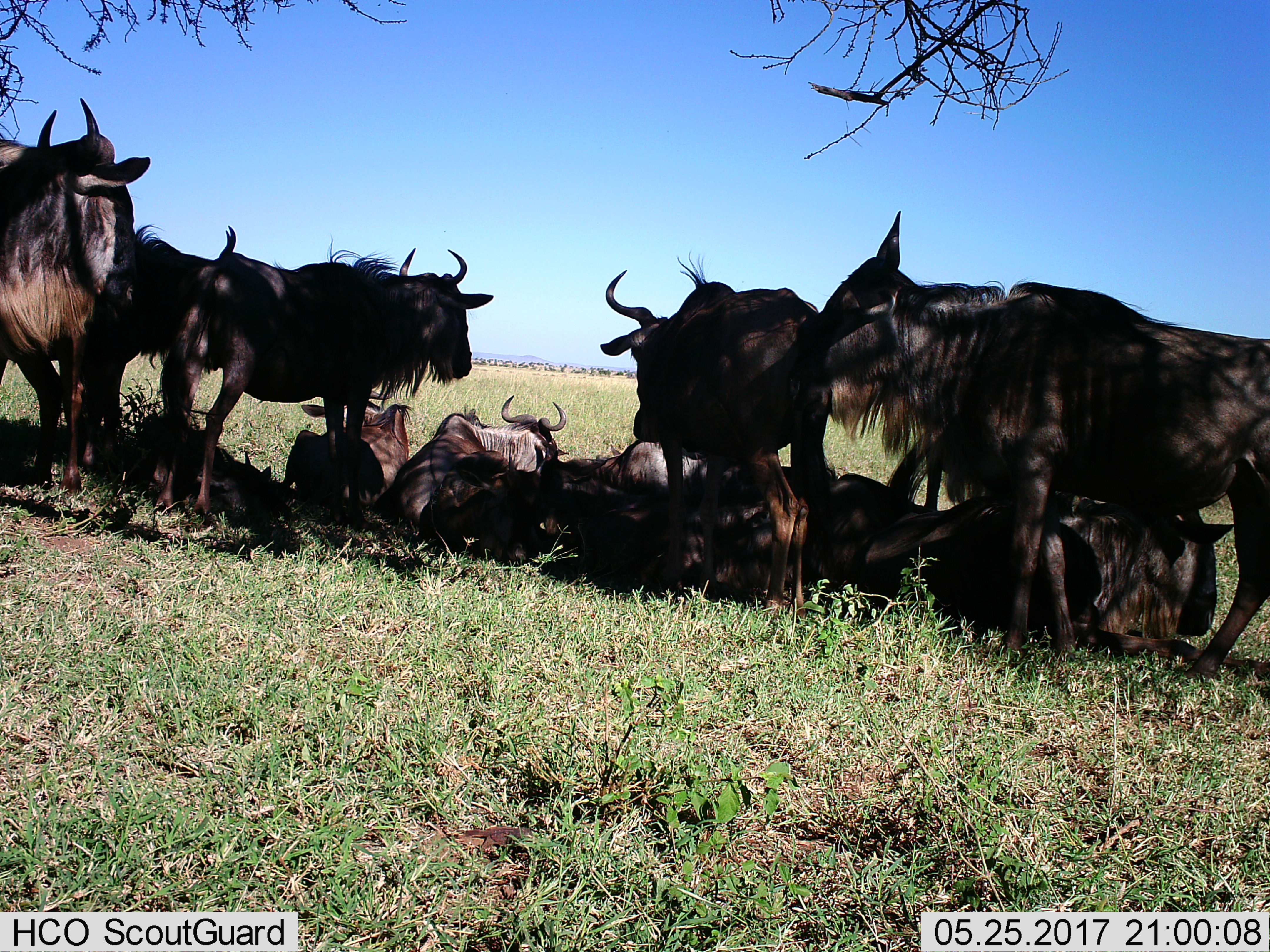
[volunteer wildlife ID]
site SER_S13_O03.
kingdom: Animalia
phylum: Chordata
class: Mammalia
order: Artiodactyla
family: Bovidae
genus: Connochaetes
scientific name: Connochaetes taurinus taurinus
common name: blue wildebeest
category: wildebeestblue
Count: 11-50.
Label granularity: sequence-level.